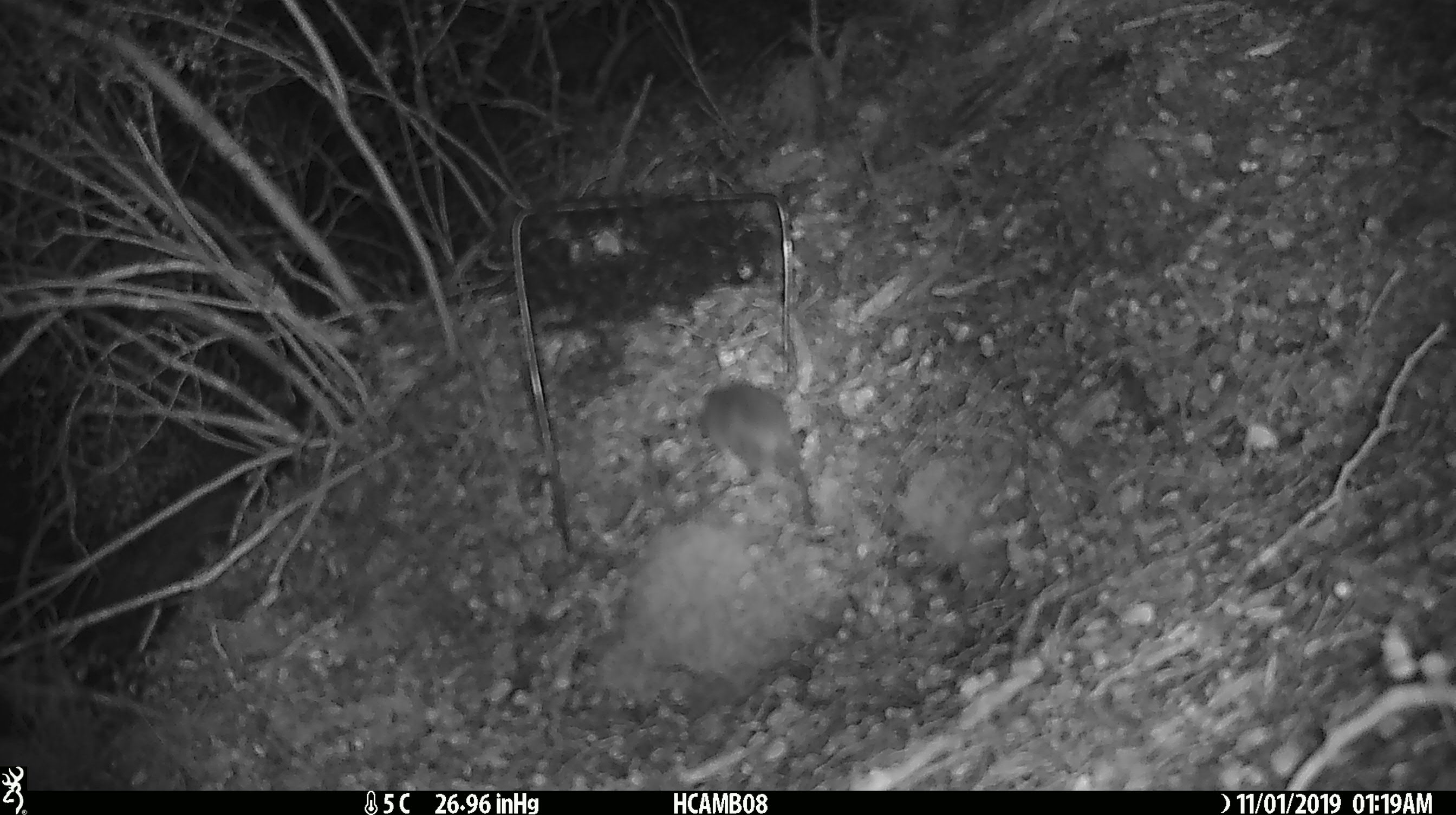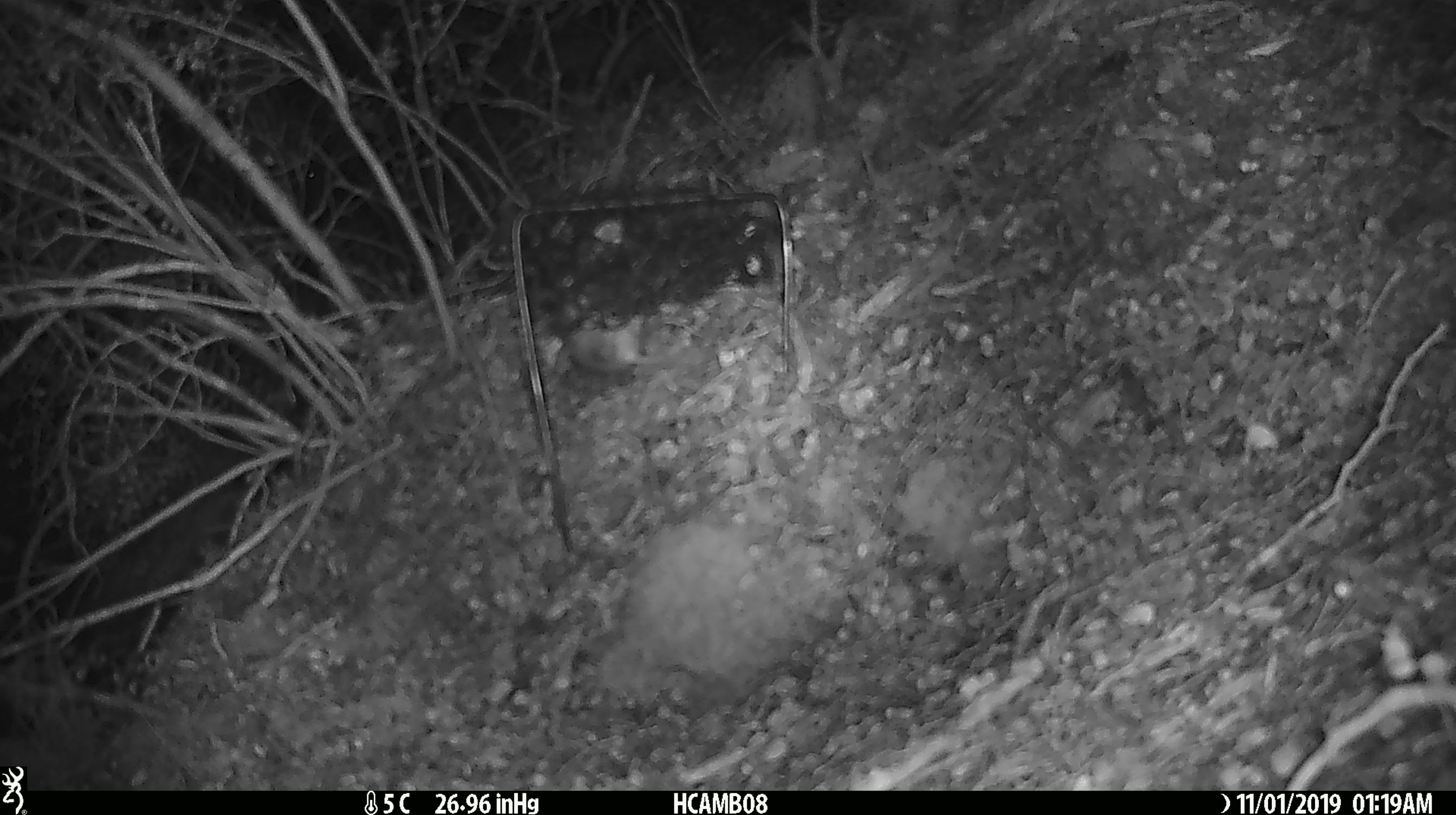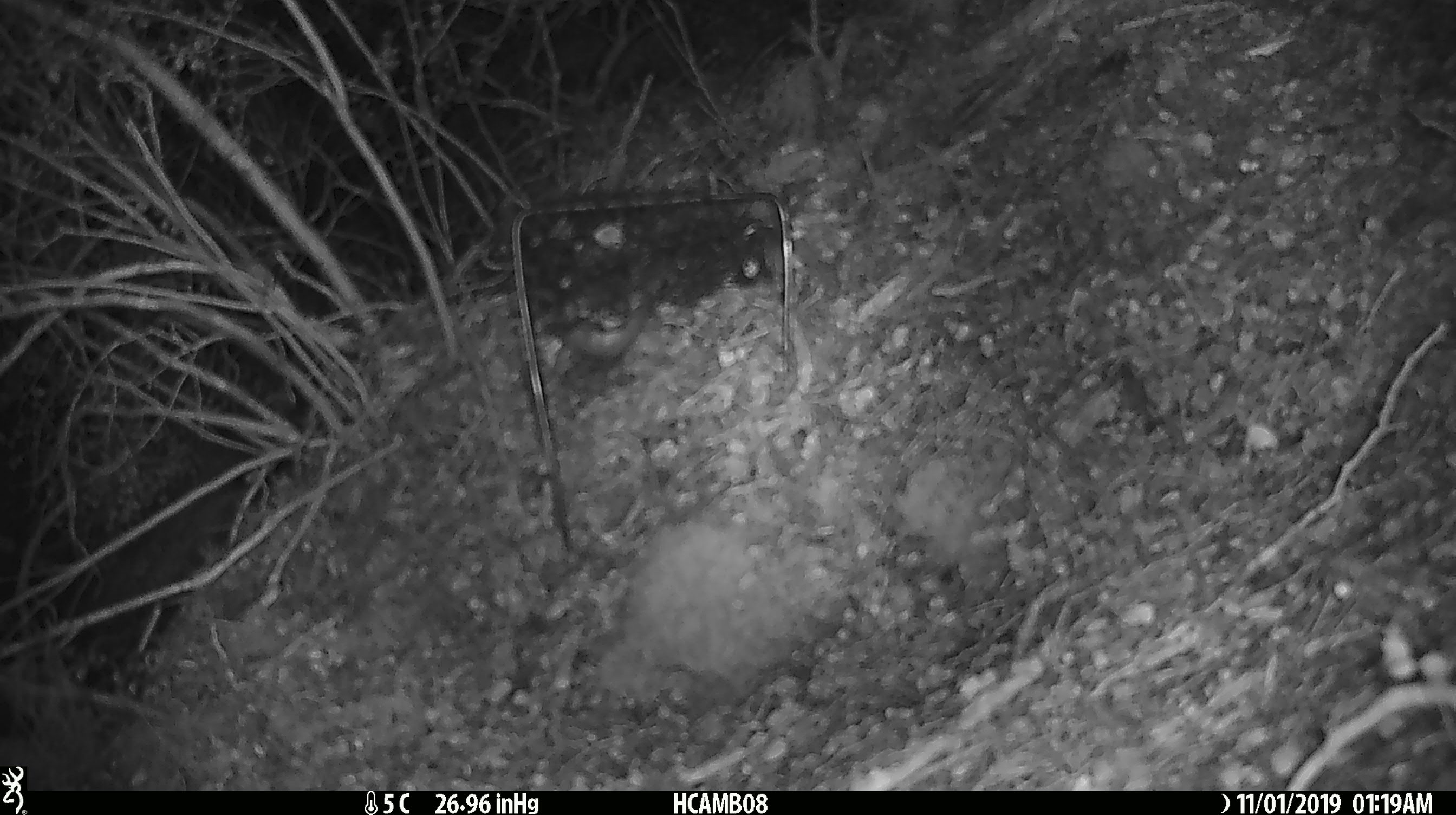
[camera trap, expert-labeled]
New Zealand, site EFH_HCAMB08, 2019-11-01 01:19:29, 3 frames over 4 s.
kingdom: Animalia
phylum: Chordata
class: Mammalia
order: Rodentia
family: Muridae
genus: Mus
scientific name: Mus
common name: mouse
Mouse (Mus).